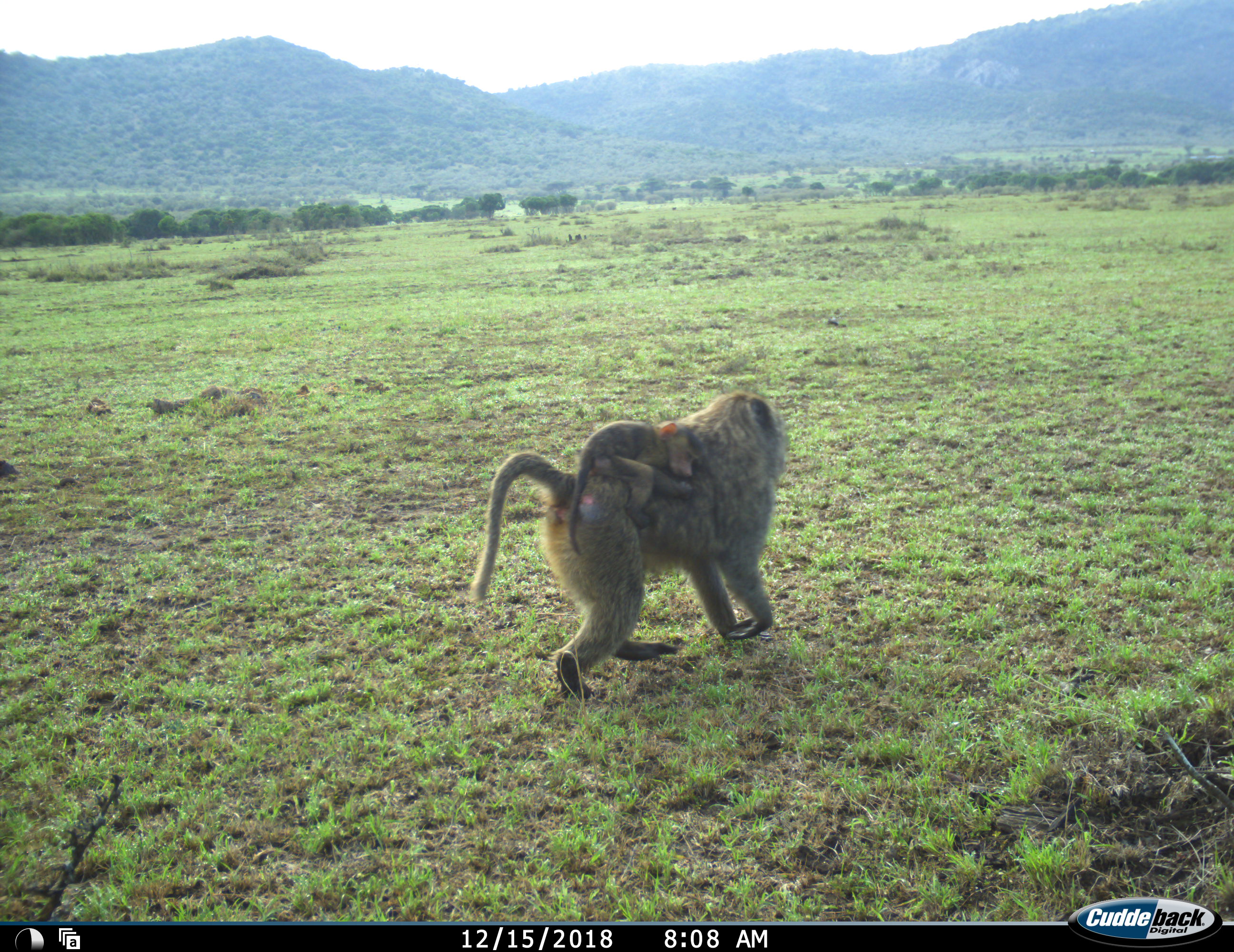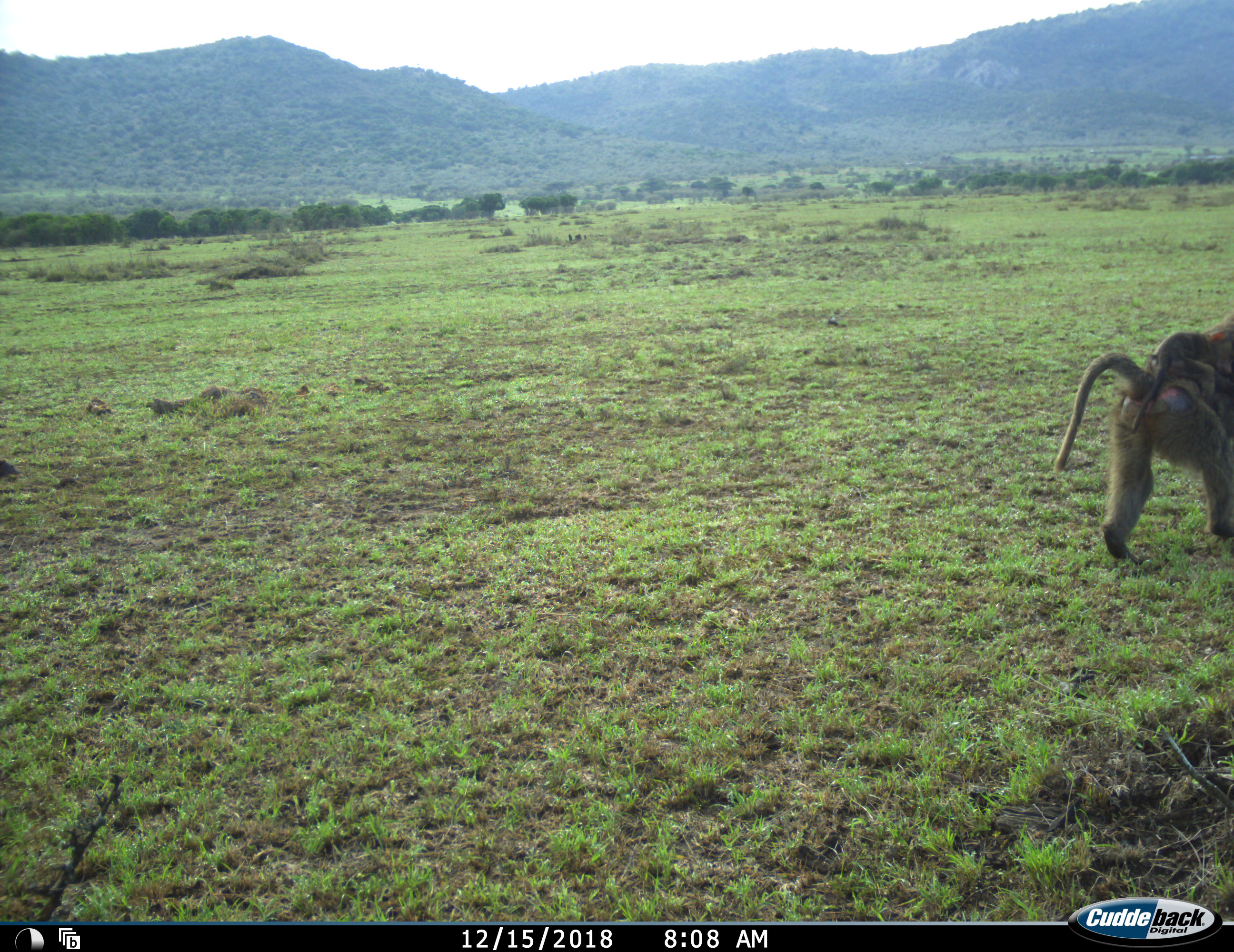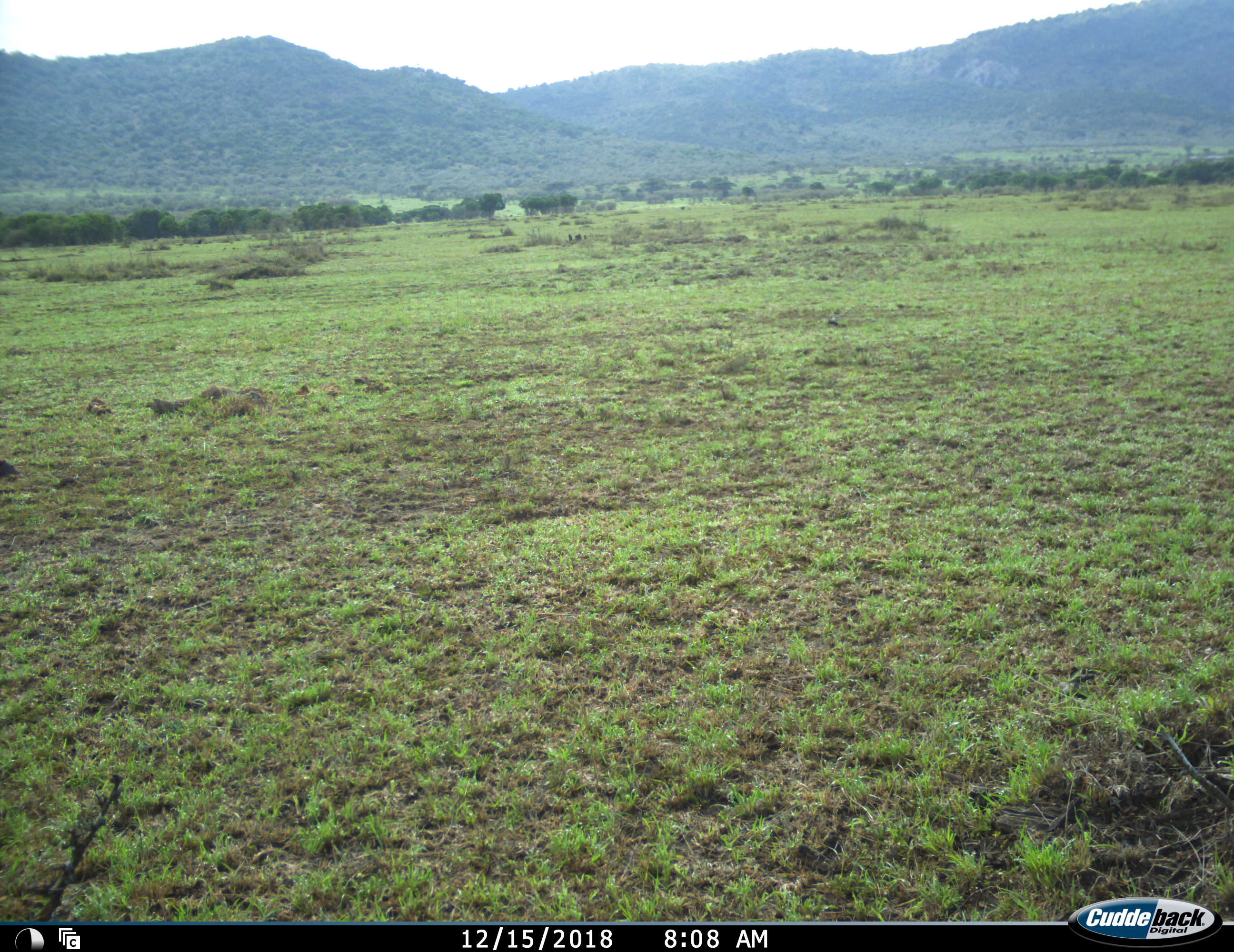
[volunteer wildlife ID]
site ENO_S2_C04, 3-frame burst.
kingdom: Animalia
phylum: Chordata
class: Mammalia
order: Primates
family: Cercopithecidae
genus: Papio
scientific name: Papio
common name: baboon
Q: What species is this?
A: Baboon (Papio).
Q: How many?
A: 2.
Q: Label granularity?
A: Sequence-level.